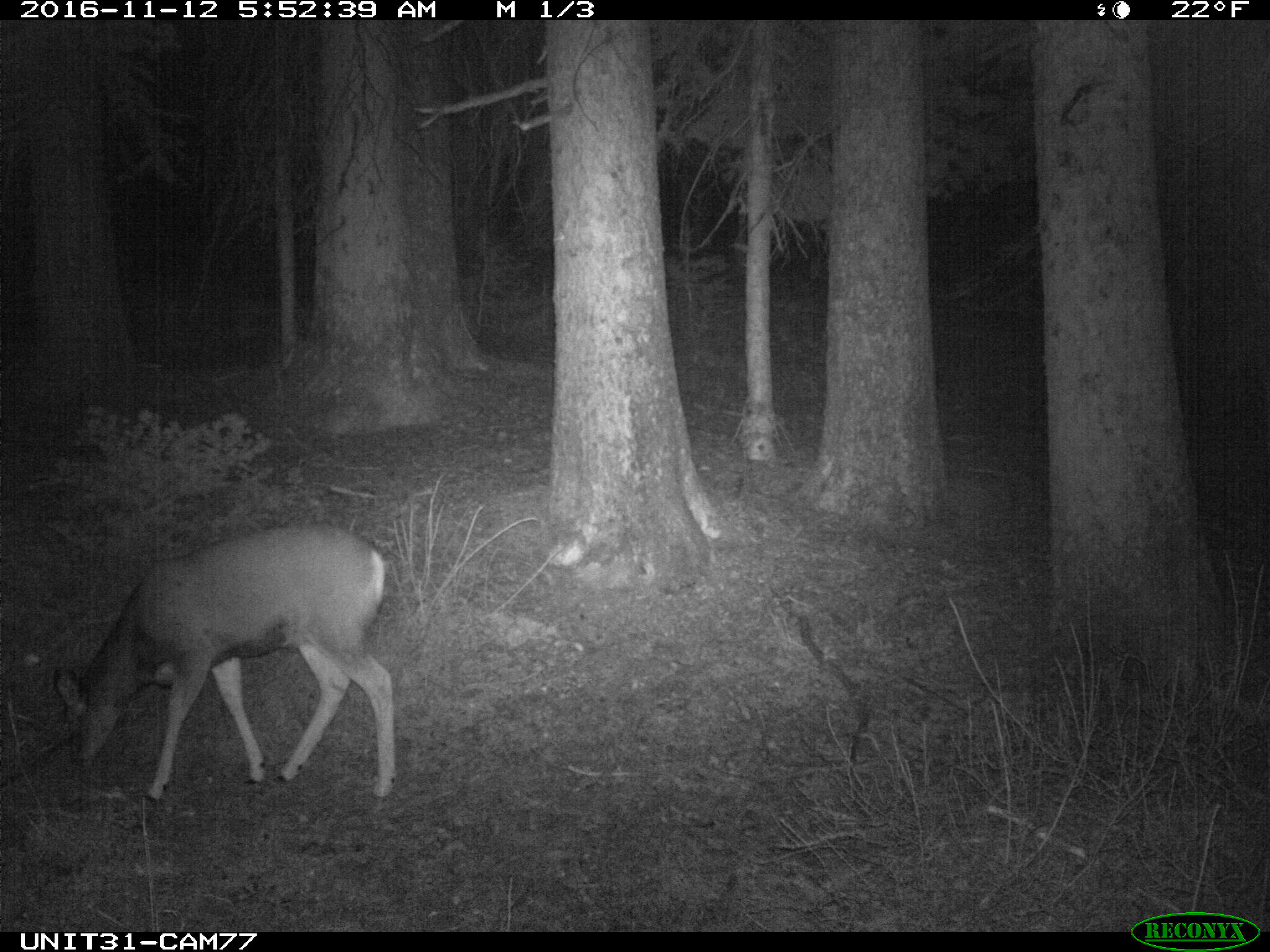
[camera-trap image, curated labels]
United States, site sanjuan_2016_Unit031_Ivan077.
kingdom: Animalia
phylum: Chordata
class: Mammalia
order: Artiodactyla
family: Cervidae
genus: Odocoileus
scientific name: Odocoileus hemionus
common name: mule deer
Odocoileus hemionus (mule deer).